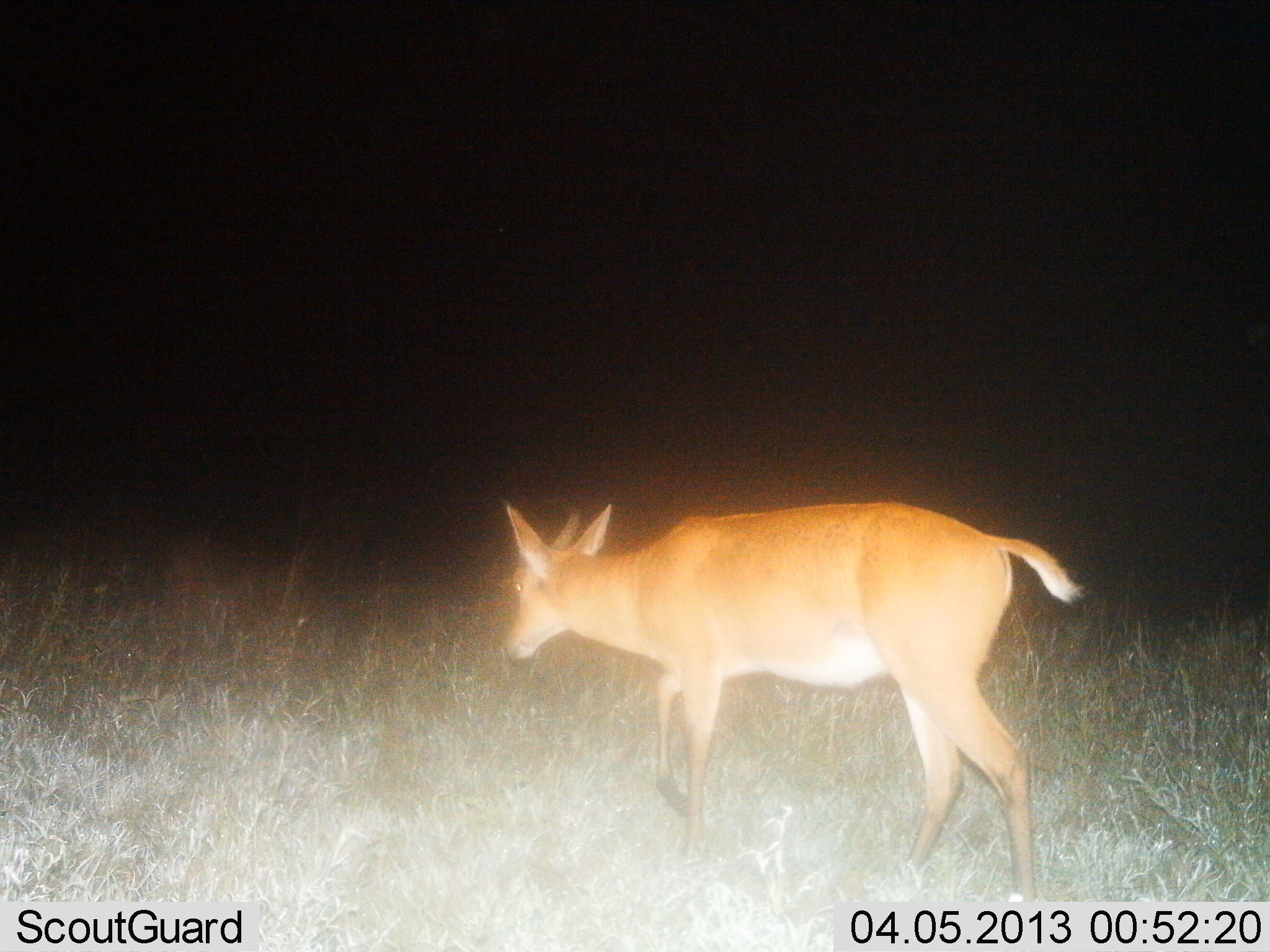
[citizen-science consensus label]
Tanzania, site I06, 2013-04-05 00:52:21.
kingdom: Animalia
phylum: Chordata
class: Mammalia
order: Artiodactyla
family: Bovidae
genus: Redunca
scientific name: Redunca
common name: reedbuck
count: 1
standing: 14%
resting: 0%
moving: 90%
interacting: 0%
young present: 0%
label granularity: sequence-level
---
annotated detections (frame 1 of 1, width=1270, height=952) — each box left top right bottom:
animal: 502 501 1085 906